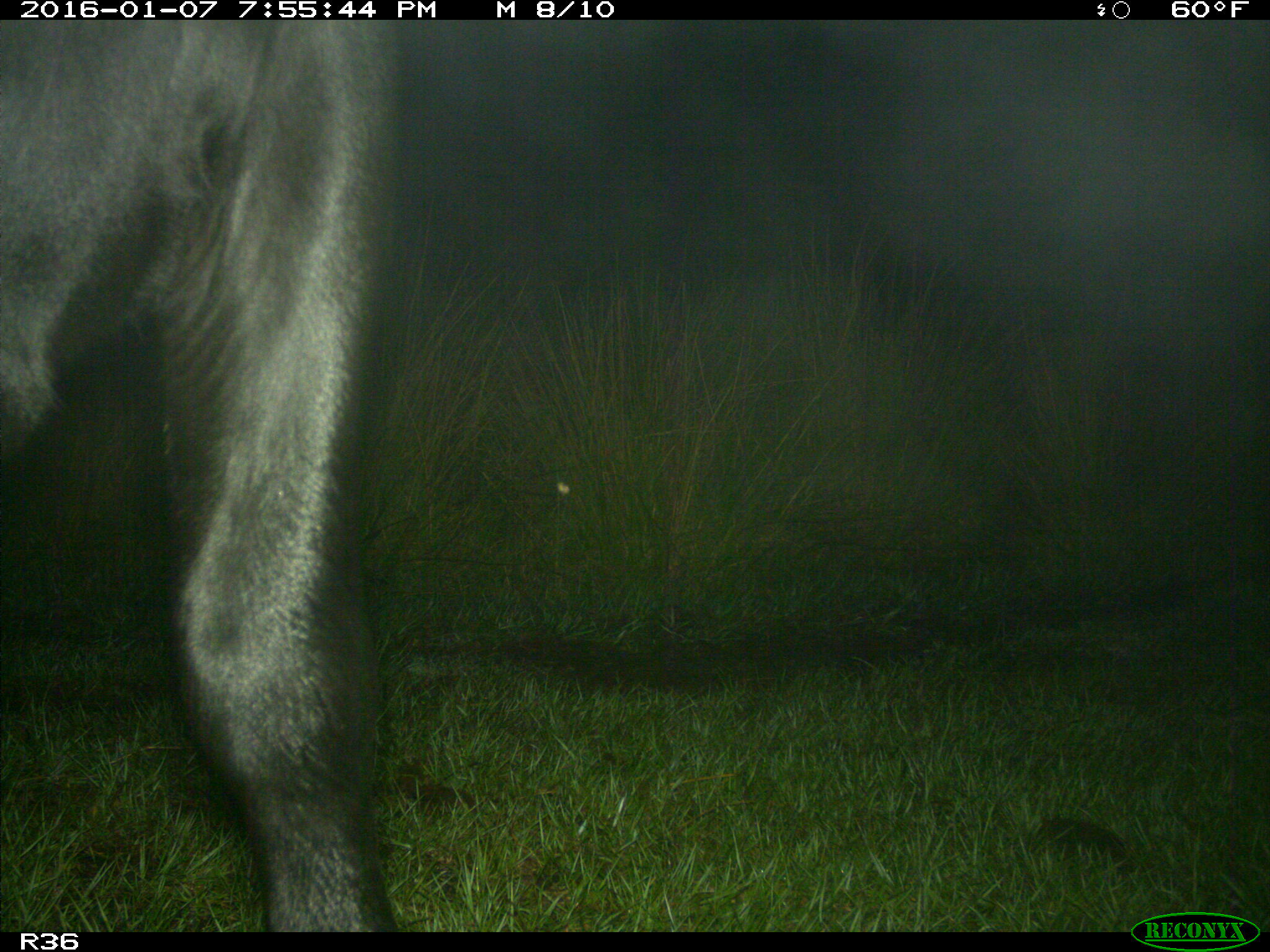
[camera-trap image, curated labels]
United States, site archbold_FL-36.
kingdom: Animalia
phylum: Chordata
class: Mammalia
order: Artiodactyla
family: Bovidae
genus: Bos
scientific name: Bos taurus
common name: domestic cow